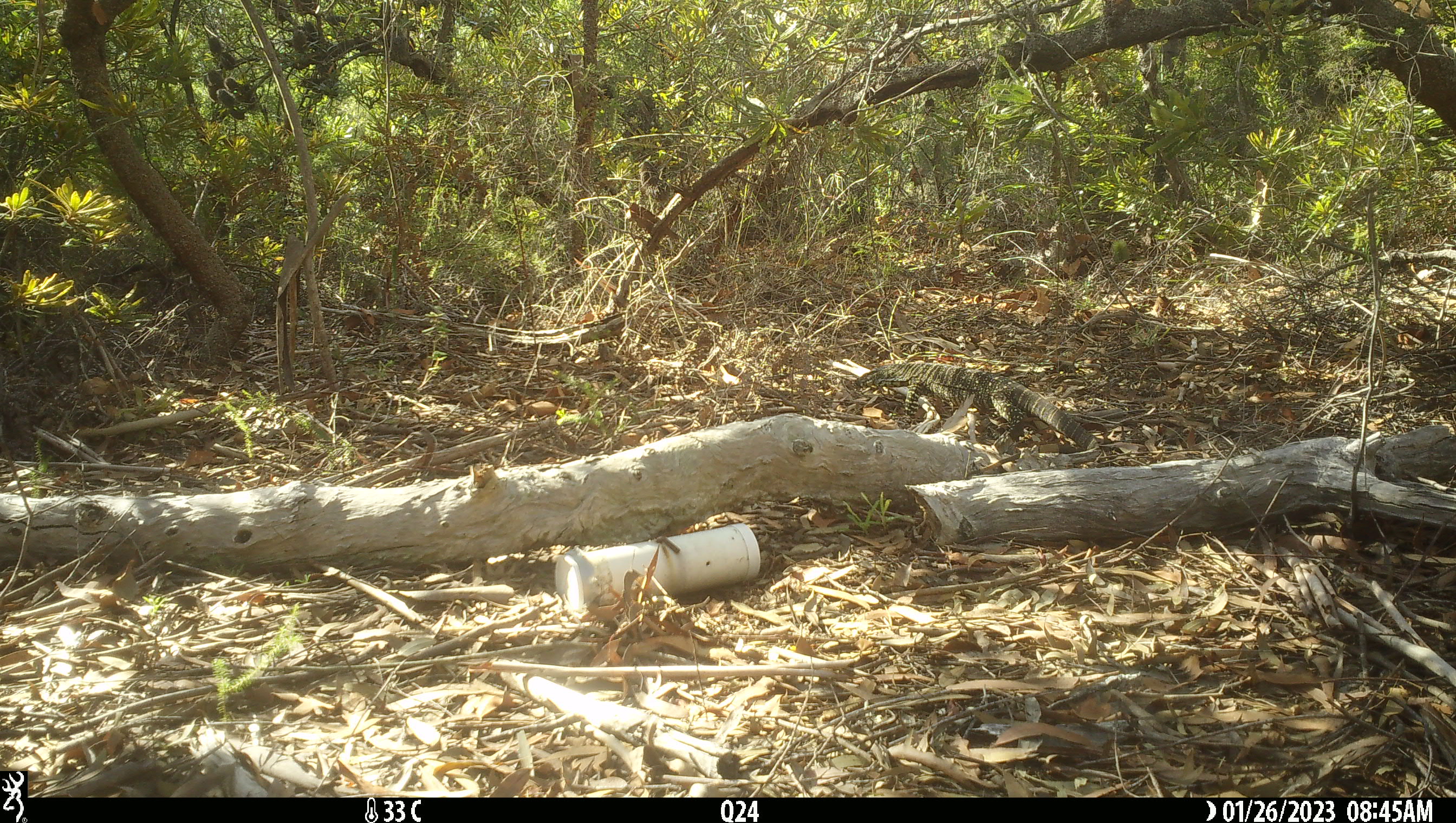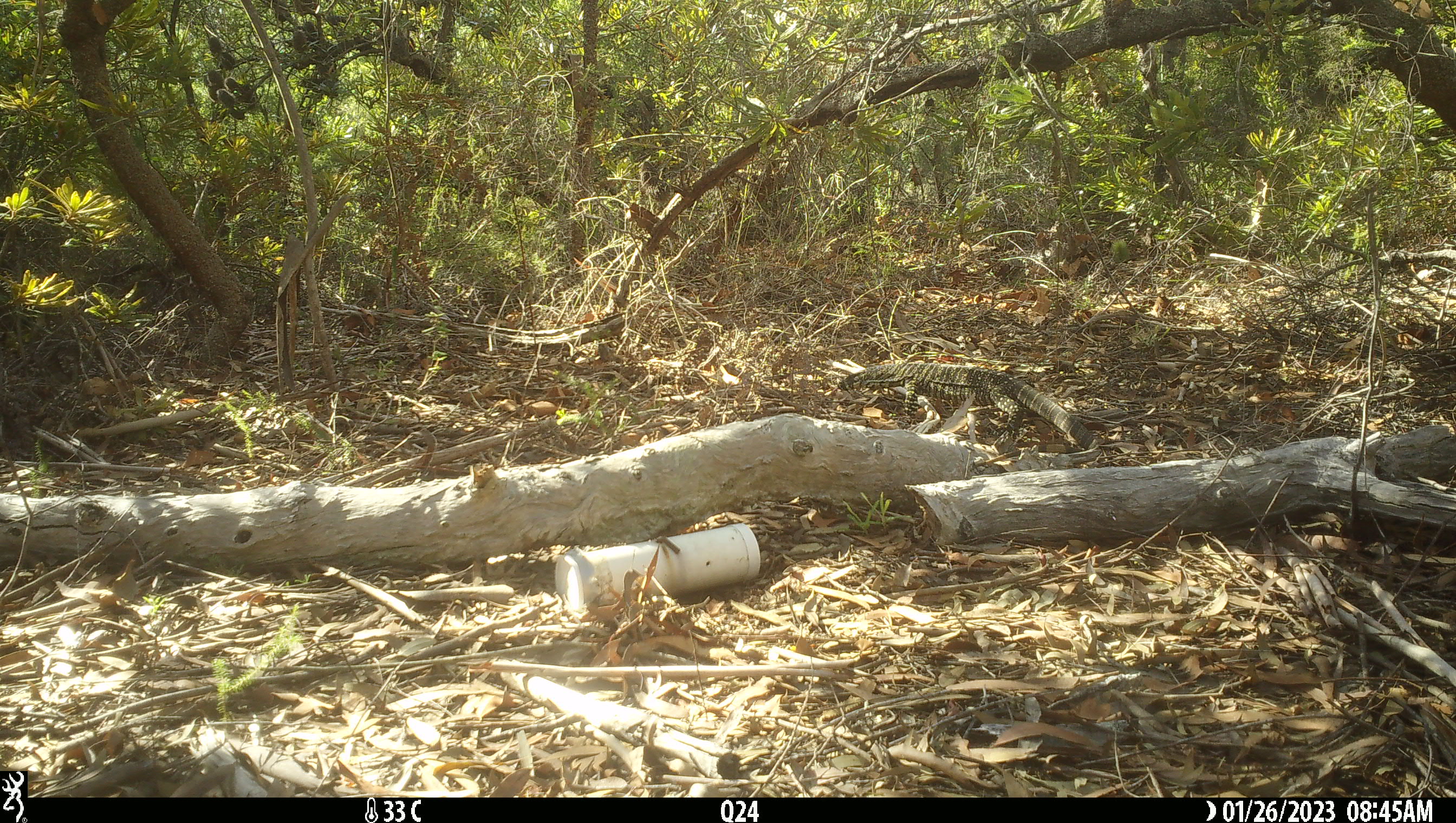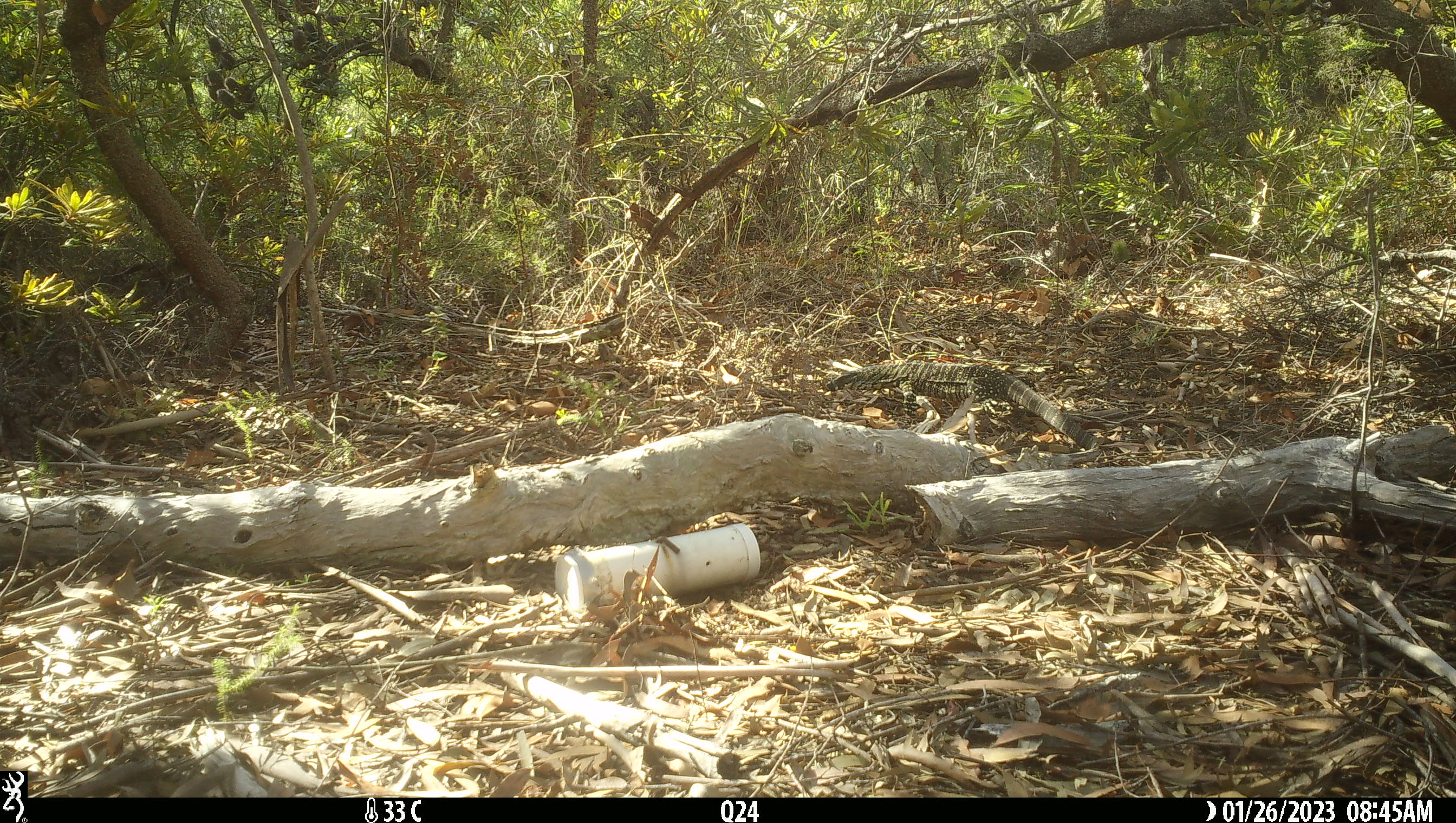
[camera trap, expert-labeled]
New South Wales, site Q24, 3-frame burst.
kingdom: Animalia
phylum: Chordata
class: Reptilia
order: Squamata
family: Varanidae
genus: Varanus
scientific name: Varanus varius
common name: lace monitor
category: goanna